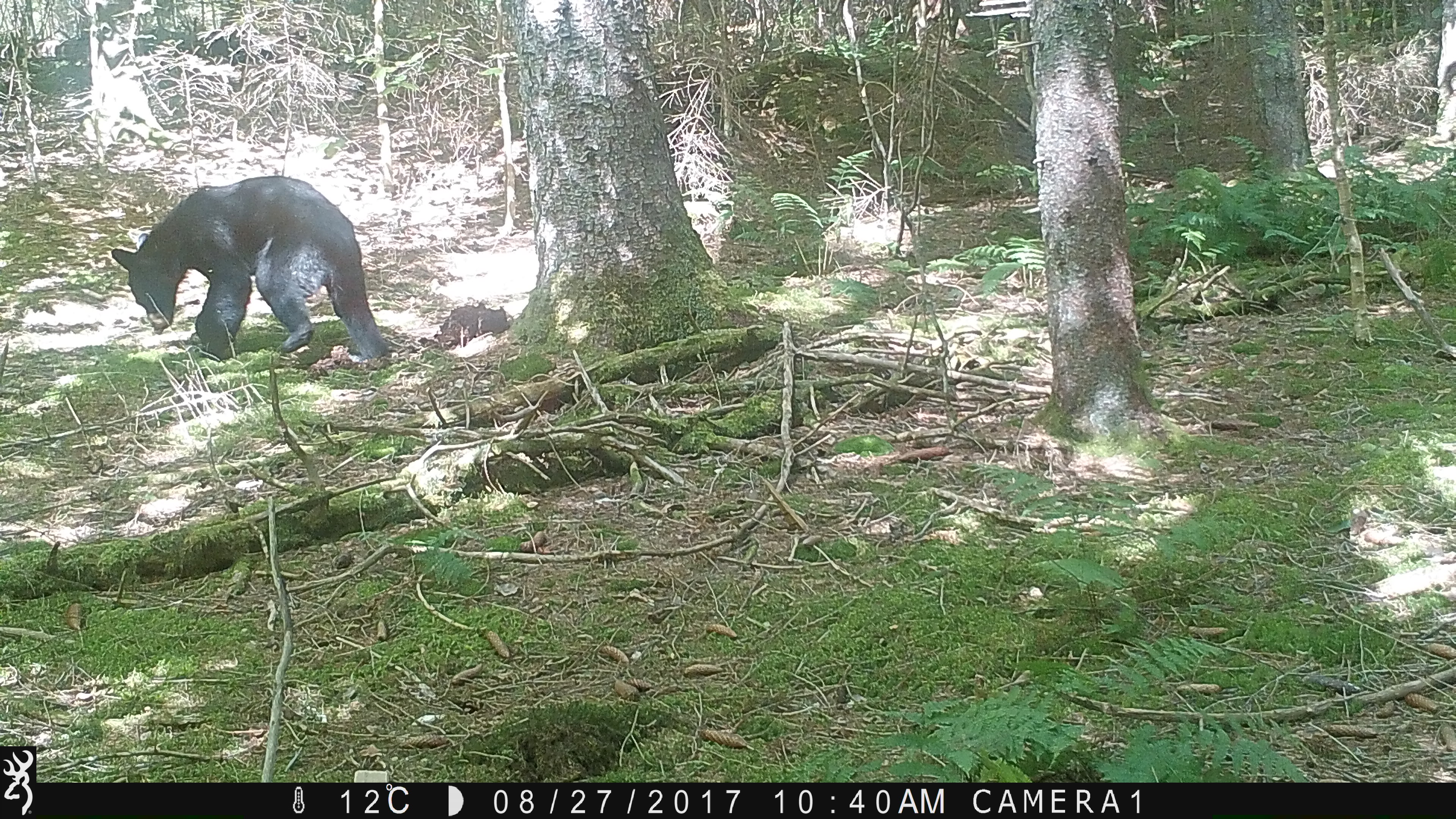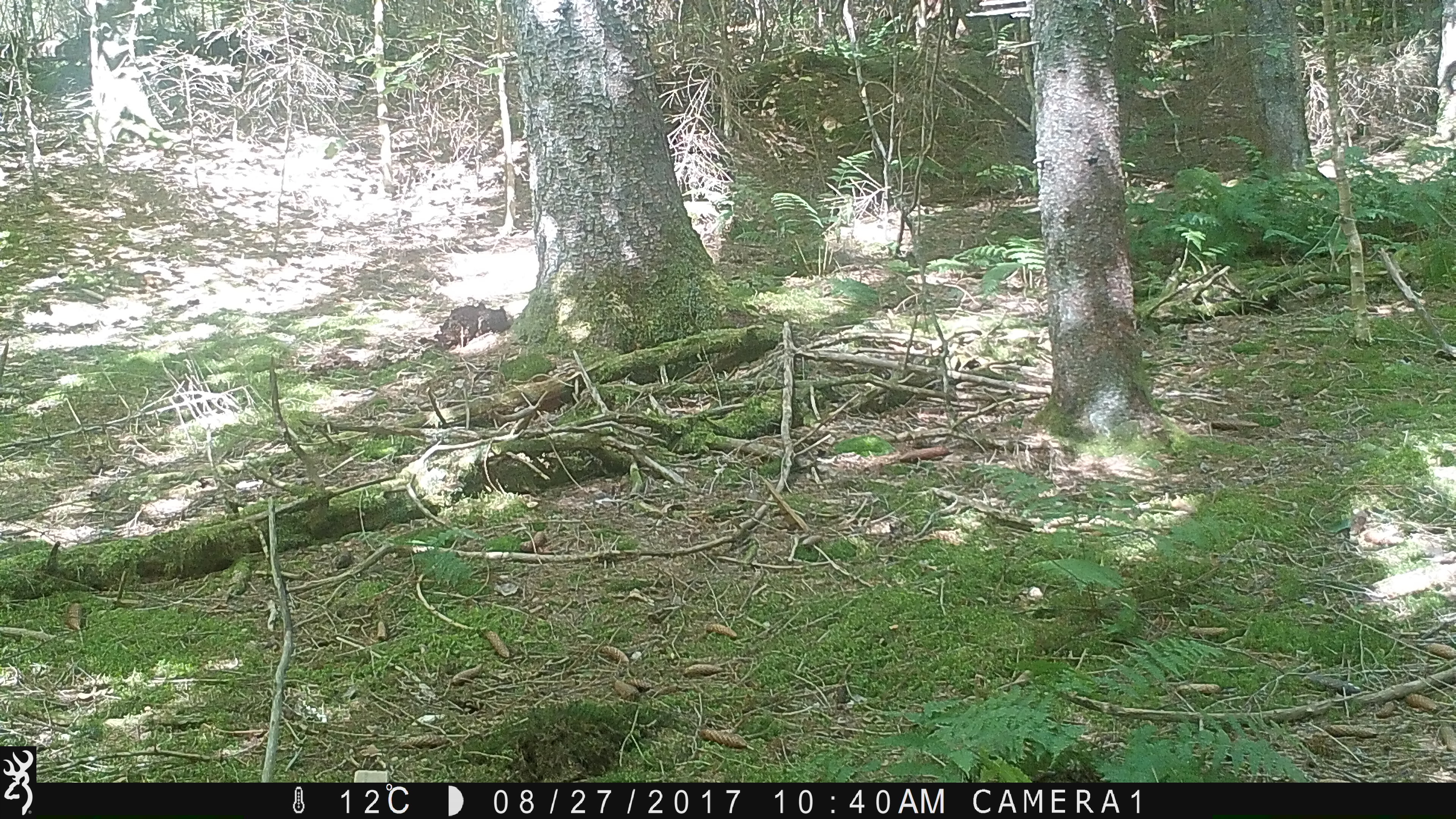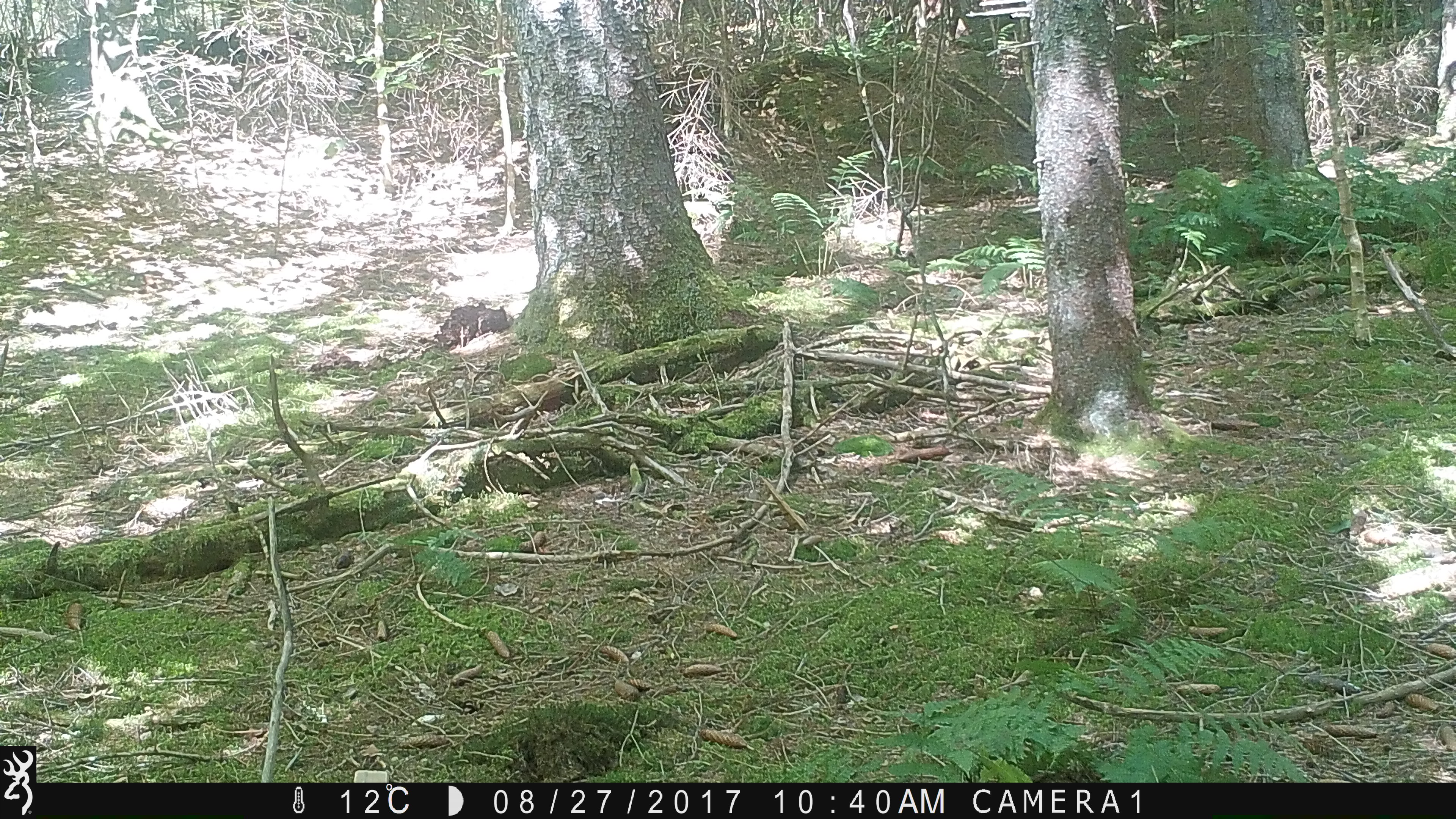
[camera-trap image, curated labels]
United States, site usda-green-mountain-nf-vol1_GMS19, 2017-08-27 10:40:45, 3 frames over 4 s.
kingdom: Animalia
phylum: Chordata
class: Mammalia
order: Carnivora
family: Ursidae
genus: Ursus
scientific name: Ursus americanus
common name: black bear